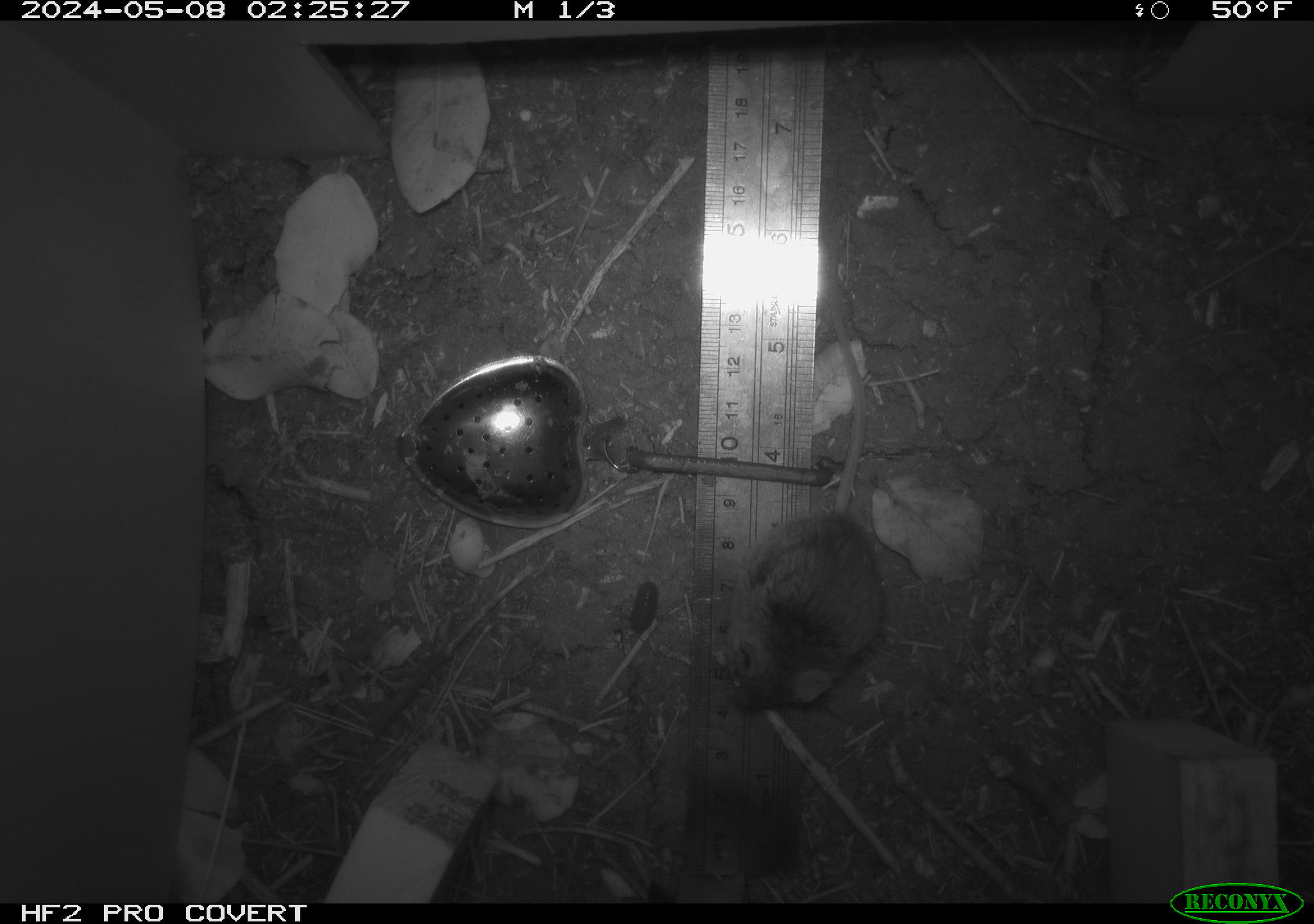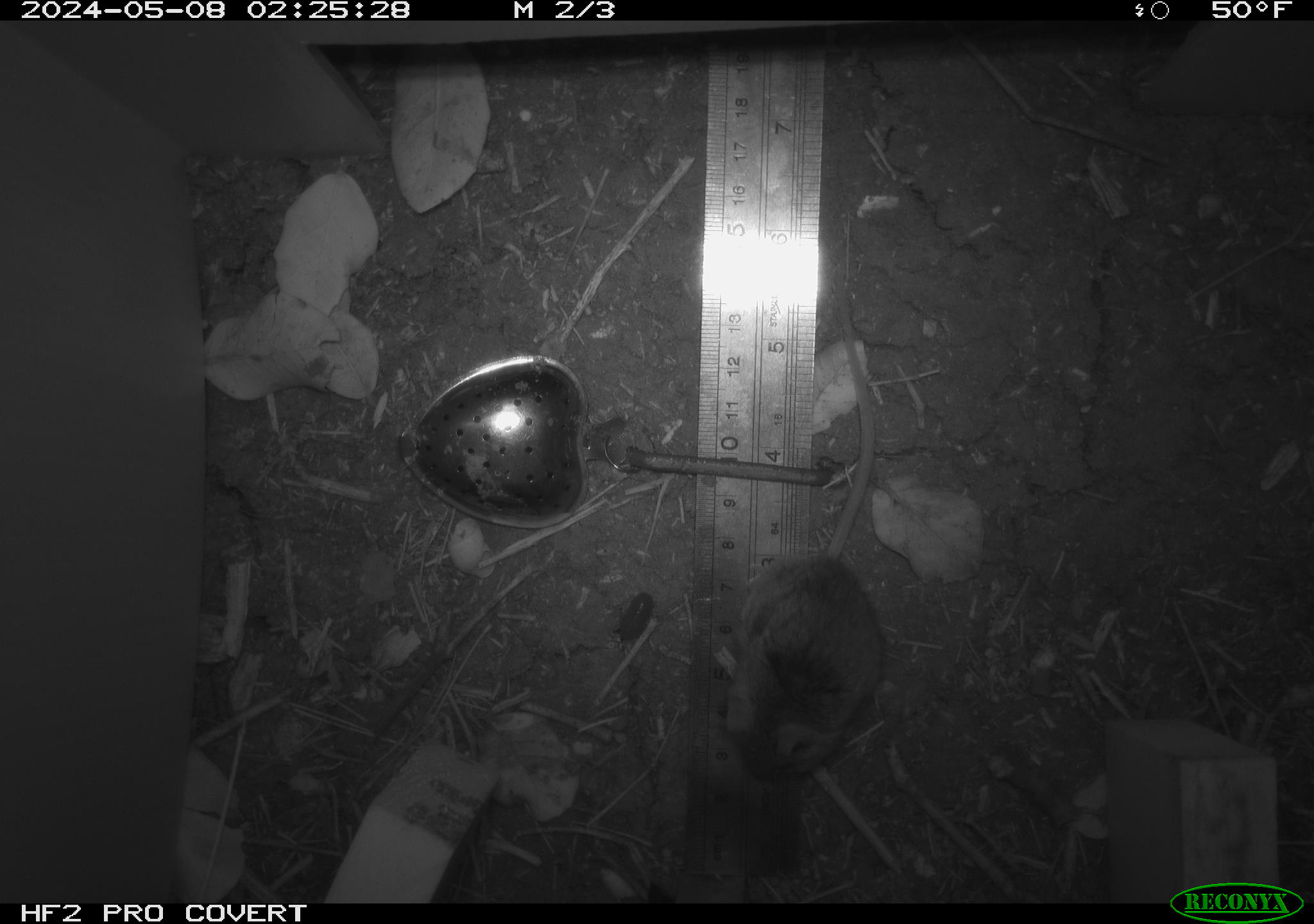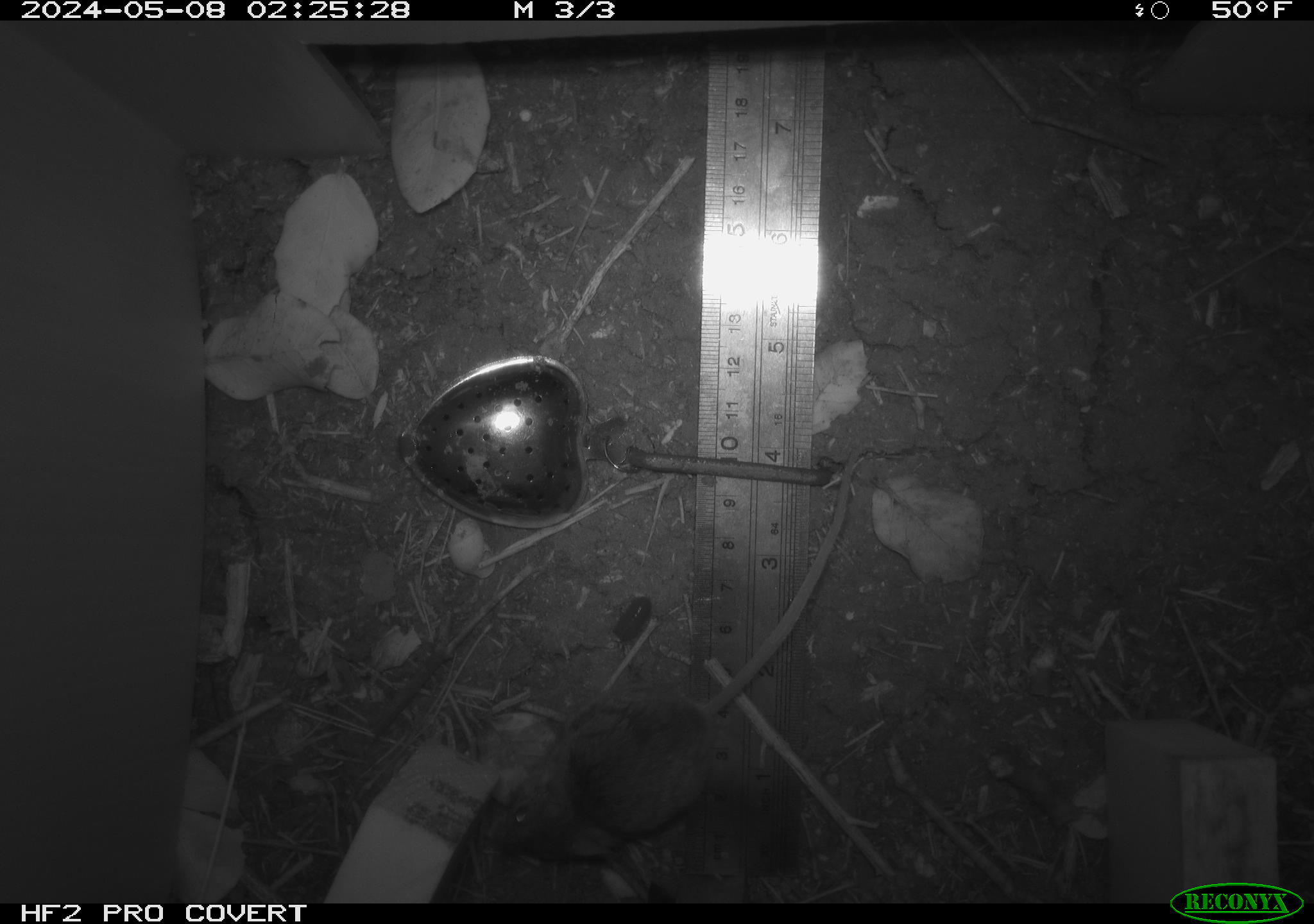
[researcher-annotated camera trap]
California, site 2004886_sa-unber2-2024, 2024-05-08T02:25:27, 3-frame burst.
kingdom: Animalia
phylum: Chordata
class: Mammalia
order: Rodentia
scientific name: Rodentia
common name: mouse species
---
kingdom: Animalia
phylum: Arthropoda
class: Malacostraca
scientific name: Malacostraca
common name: amphipods, crabs, isopods, krill, lobsters and shrimps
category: malacostracan